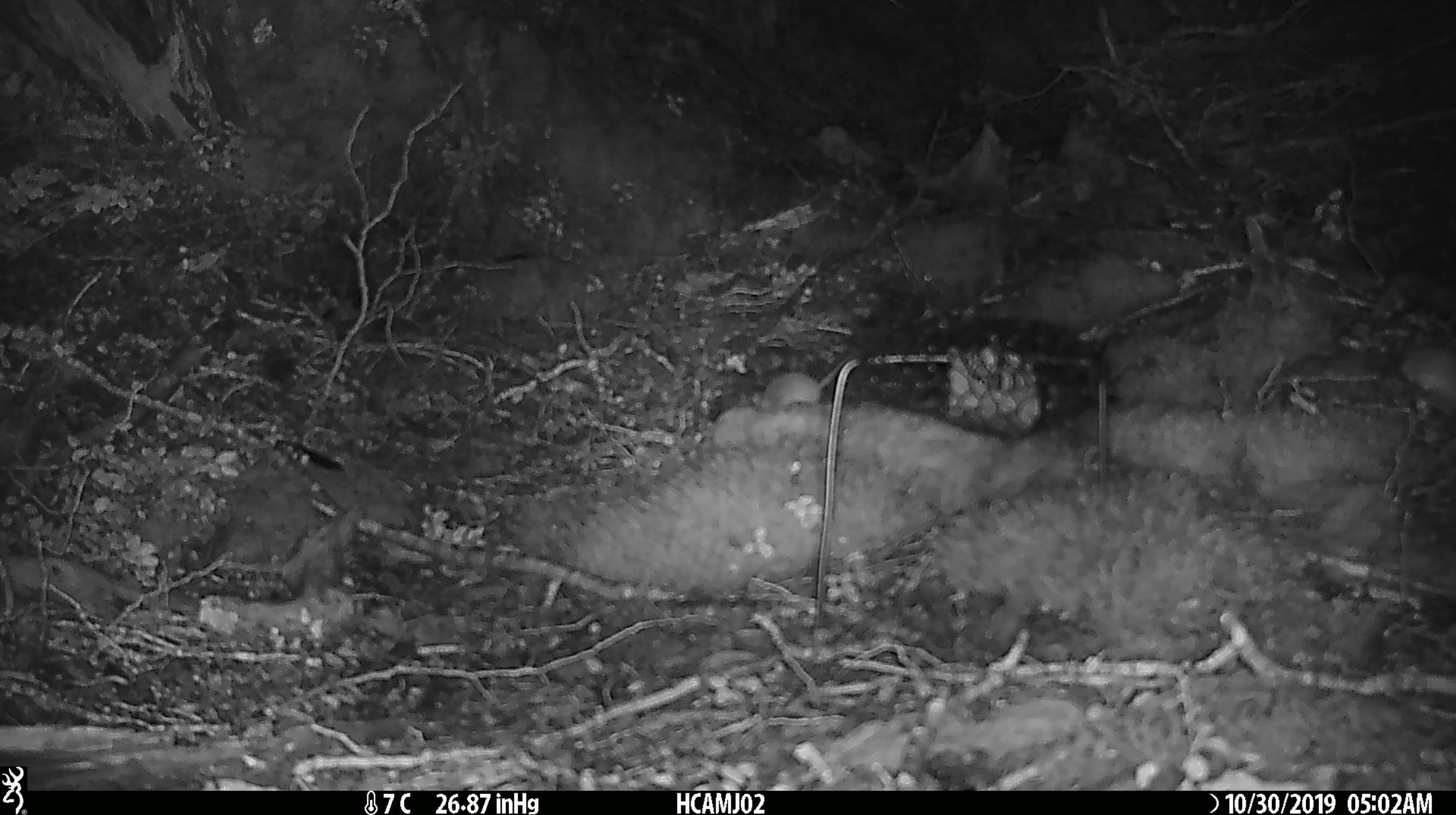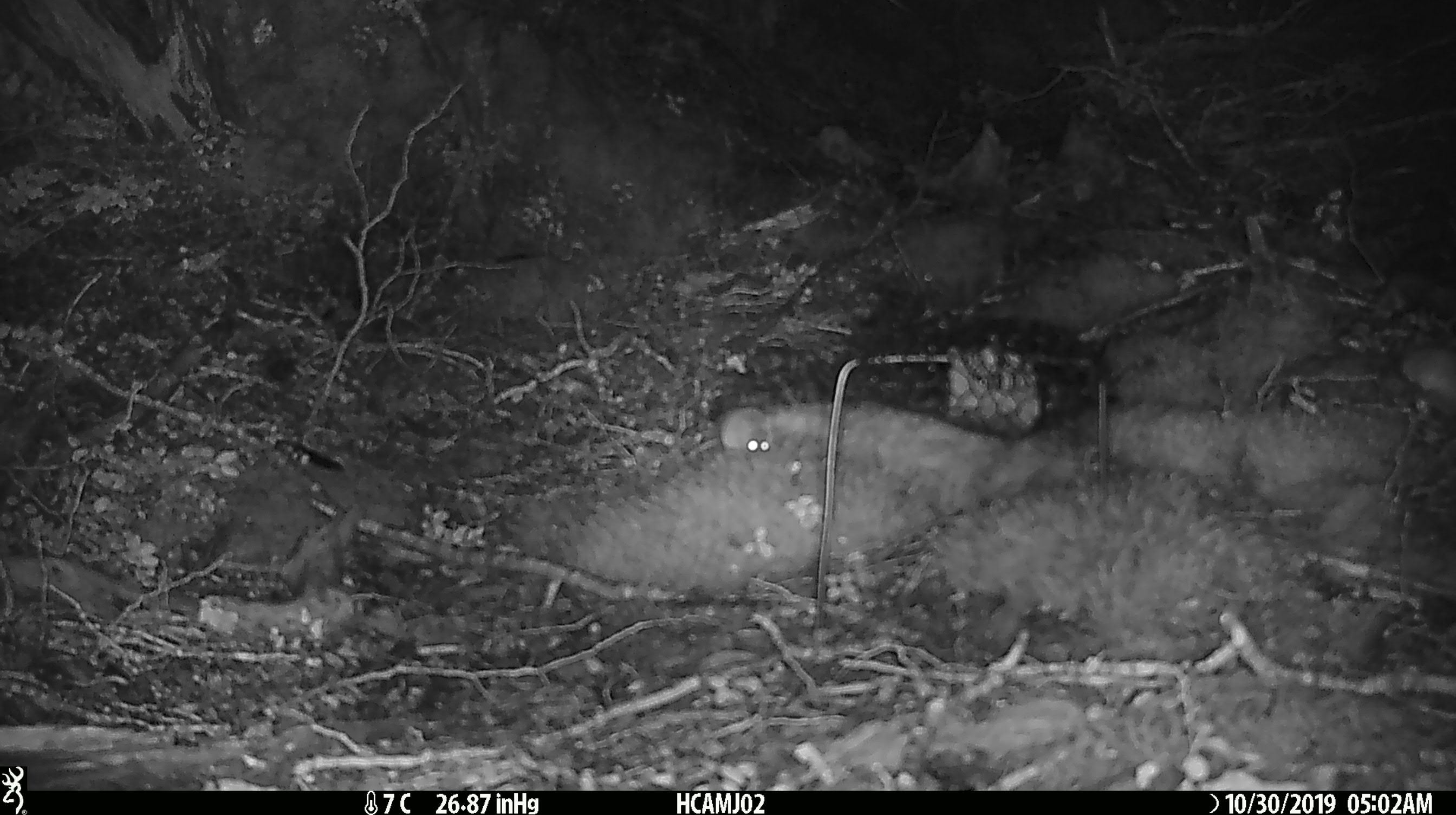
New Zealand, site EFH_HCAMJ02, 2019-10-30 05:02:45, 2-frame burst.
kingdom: Animalia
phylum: Chordata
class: Mammalia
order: Rodentia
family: Muridae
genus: Mus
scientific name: Mus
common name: mouse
Mouse (Mus).